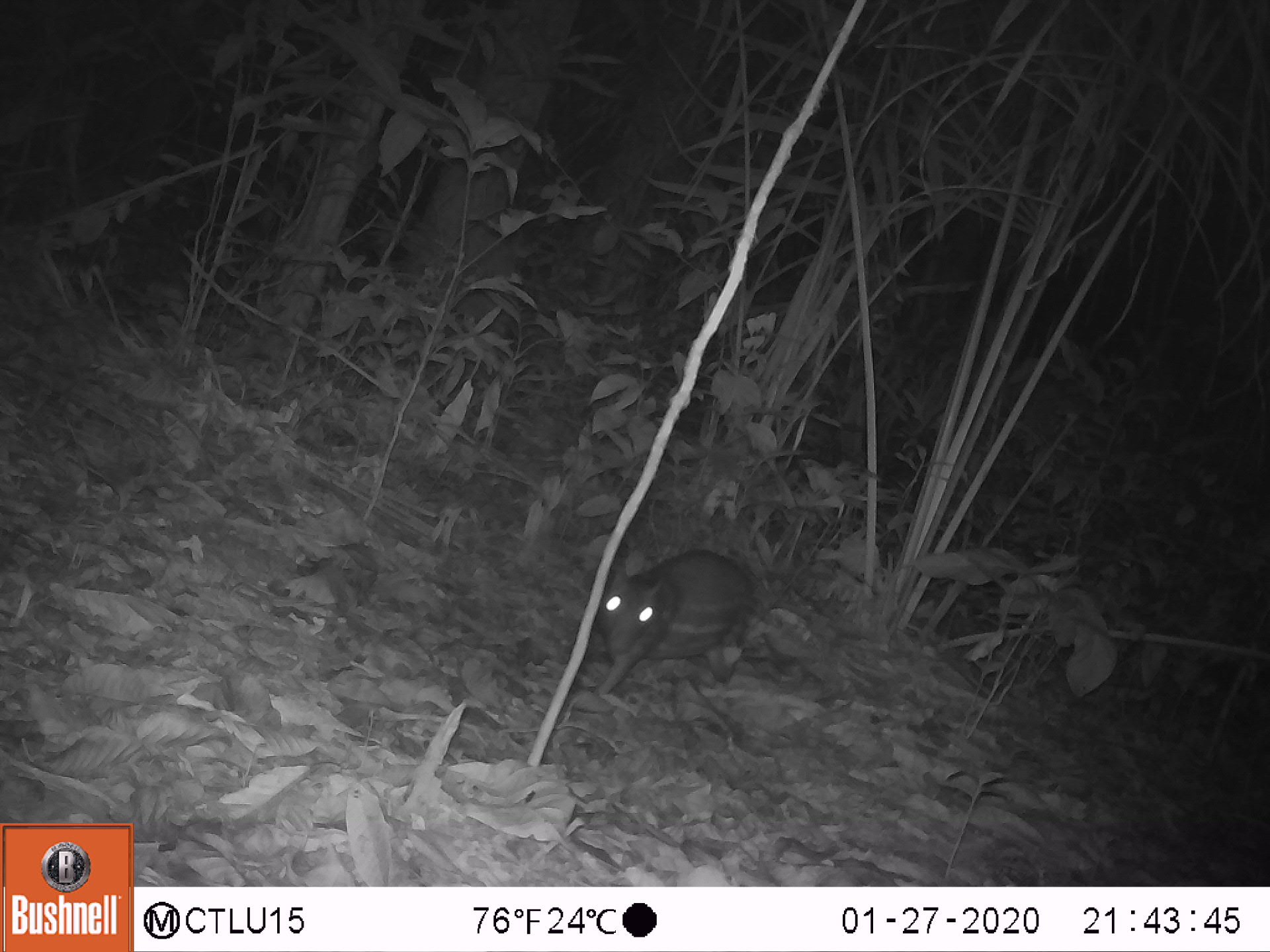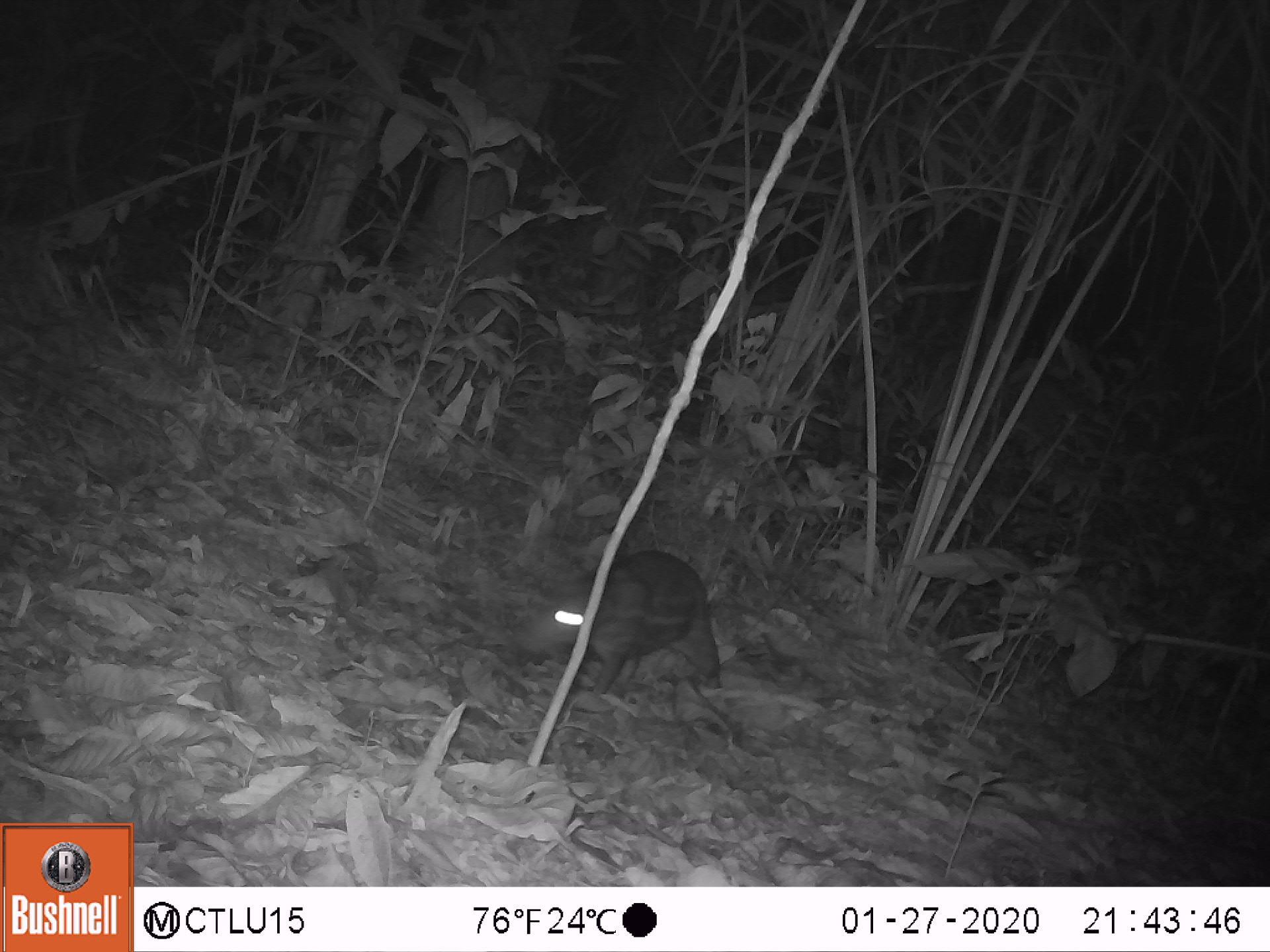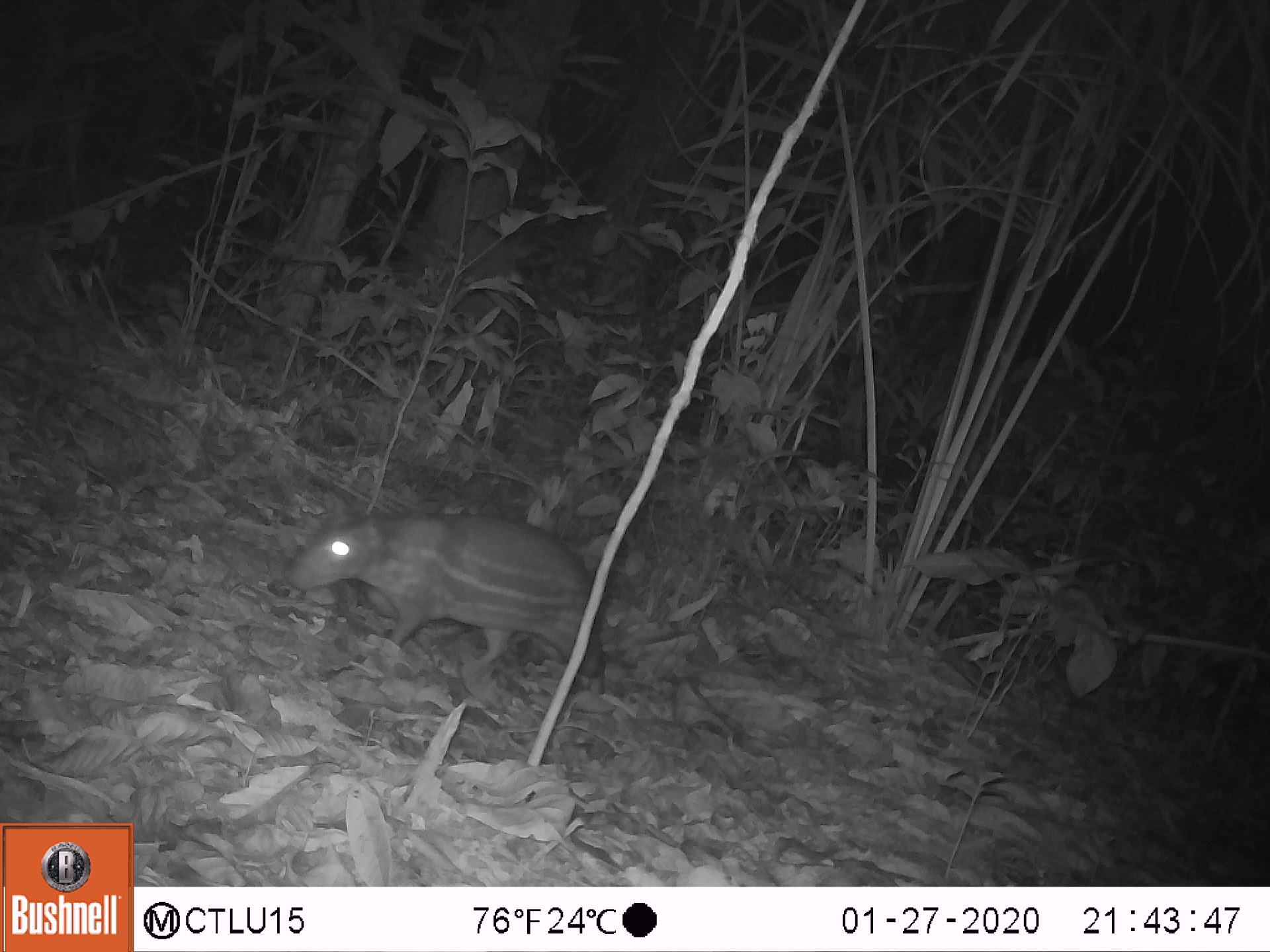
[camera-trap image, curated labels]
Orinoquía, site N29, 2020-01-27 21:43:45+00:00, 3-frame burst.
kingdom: Animalia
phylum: Chordata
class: Mammalia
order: Rodentia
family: Cuniculidae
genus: Cuniculus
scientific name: Cuniculus paca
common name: spotted paca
Spotted paca (Cuniculus paca).